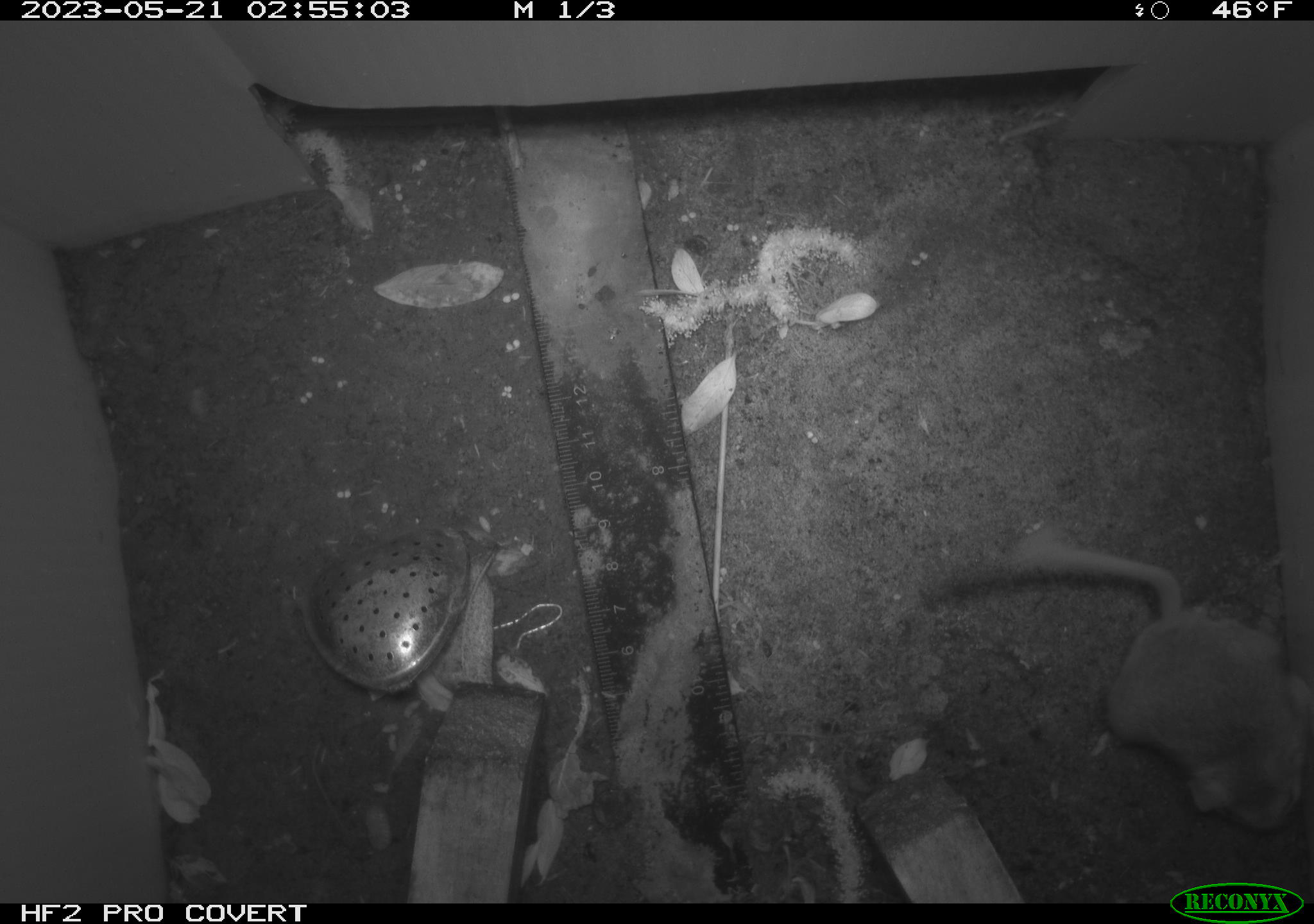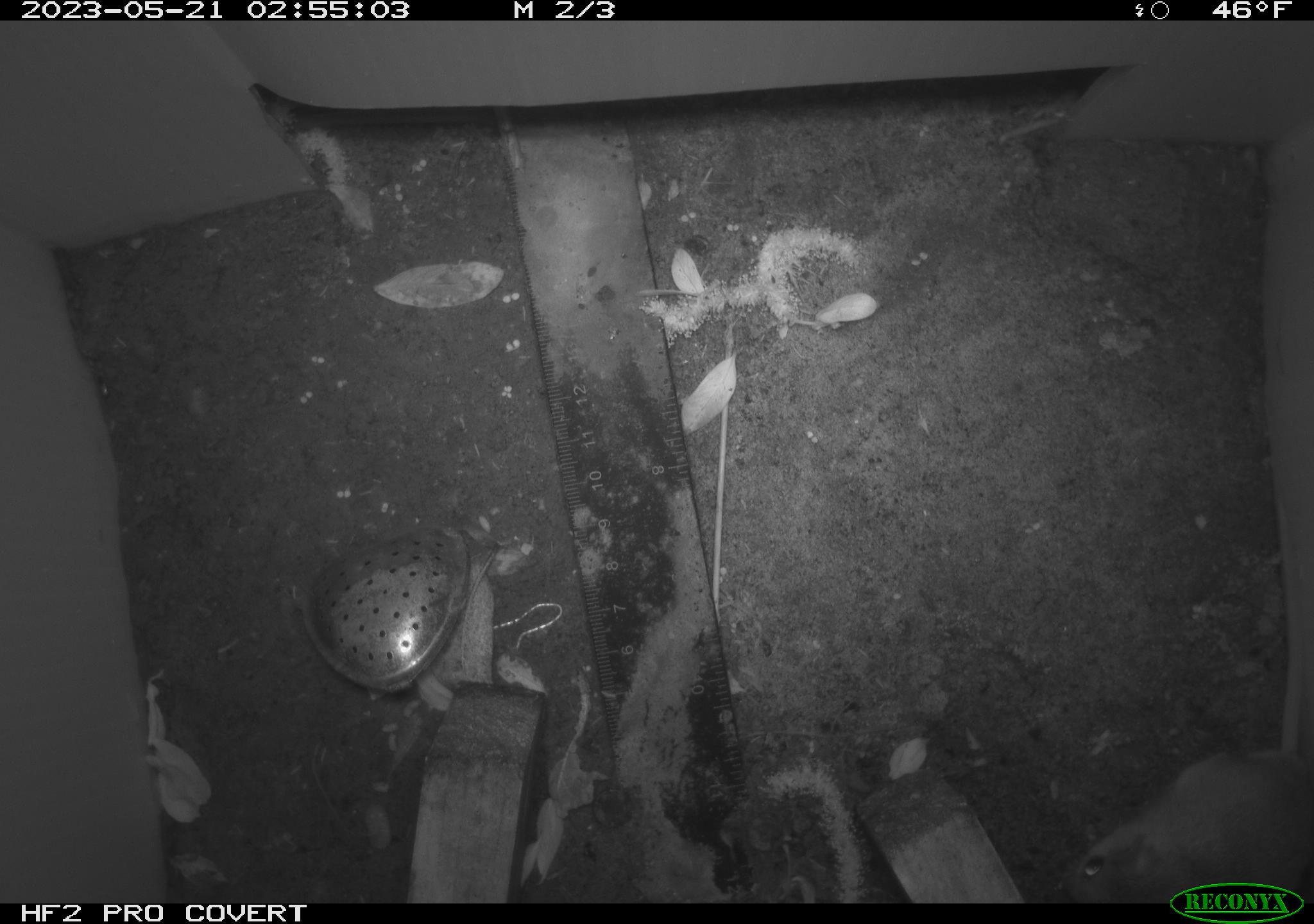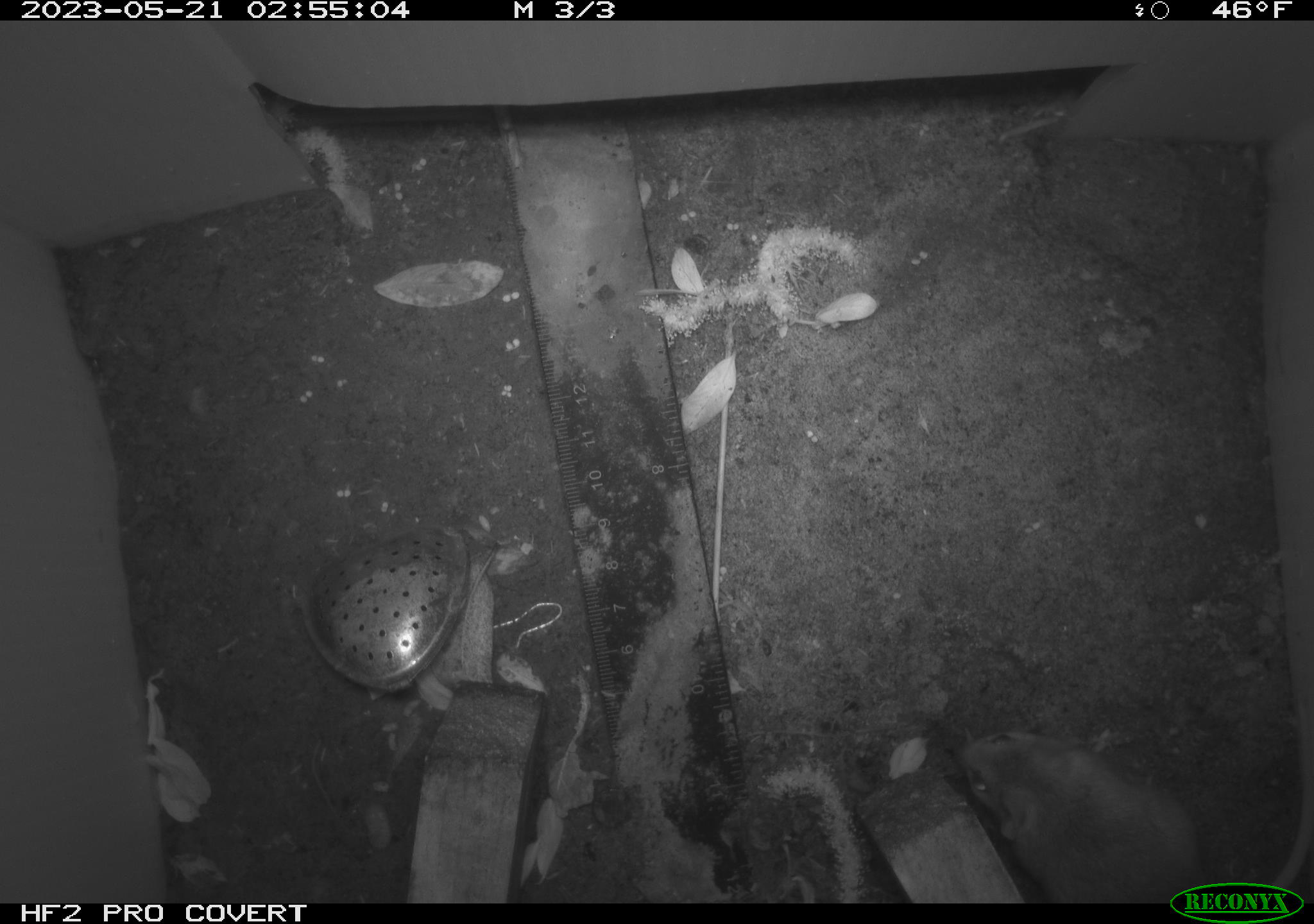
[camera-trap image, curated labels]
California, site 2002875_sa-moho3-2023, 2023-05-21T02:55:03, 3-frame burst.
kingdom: Animalia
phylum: Chordata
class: Mammalia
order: Rodentia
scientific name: Rodentia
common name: mouse species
Mouse species (Rodentia).